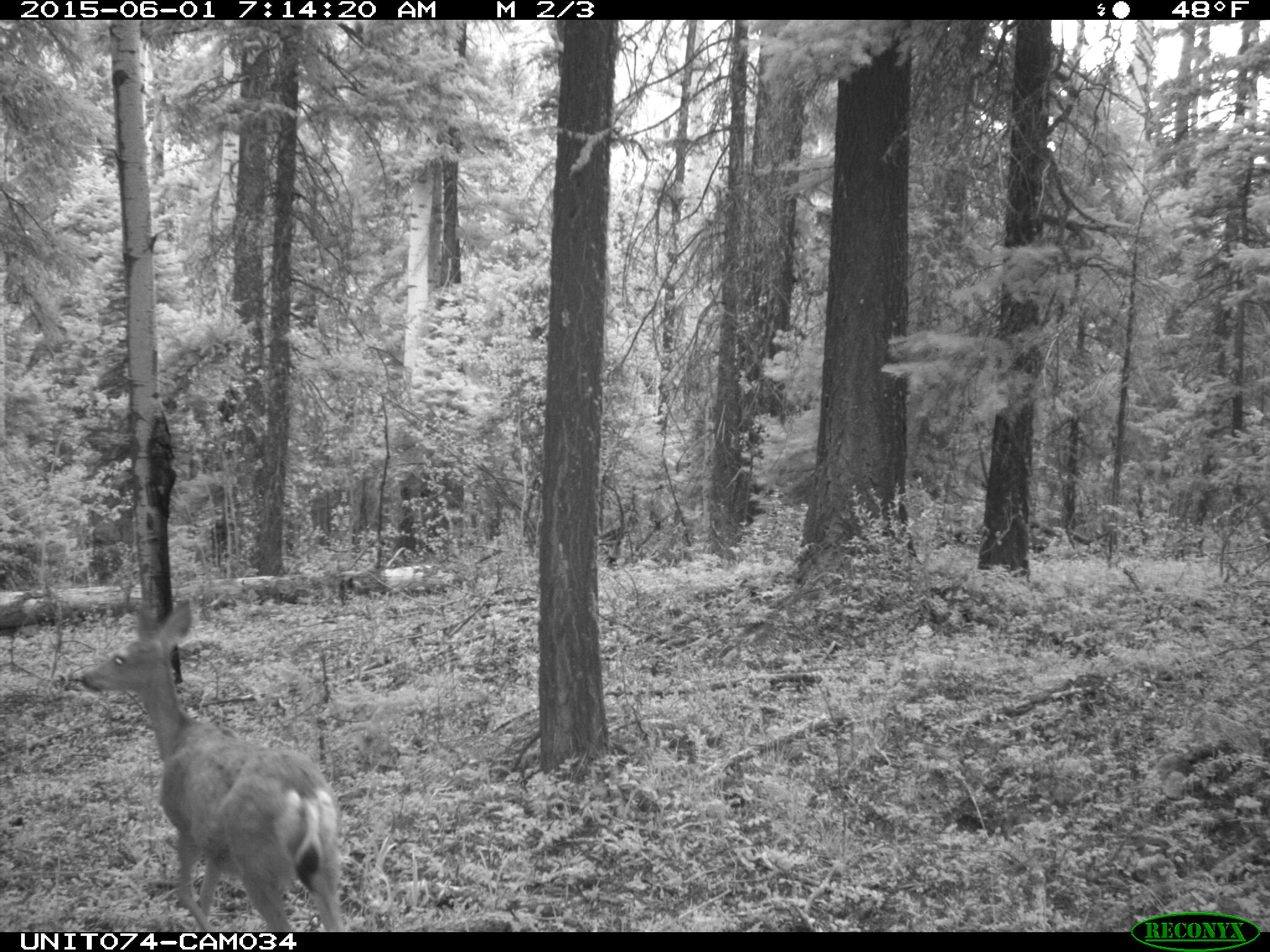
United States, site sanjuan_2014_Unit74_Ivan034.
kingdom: Animalia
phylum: Chordata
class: Mammalia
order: Artiodactyla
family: Cervidae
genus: Odocoileus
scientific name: Odocoileus hemionus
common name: mule deer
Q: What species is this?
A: Odocoileus hemionus (mule deer).